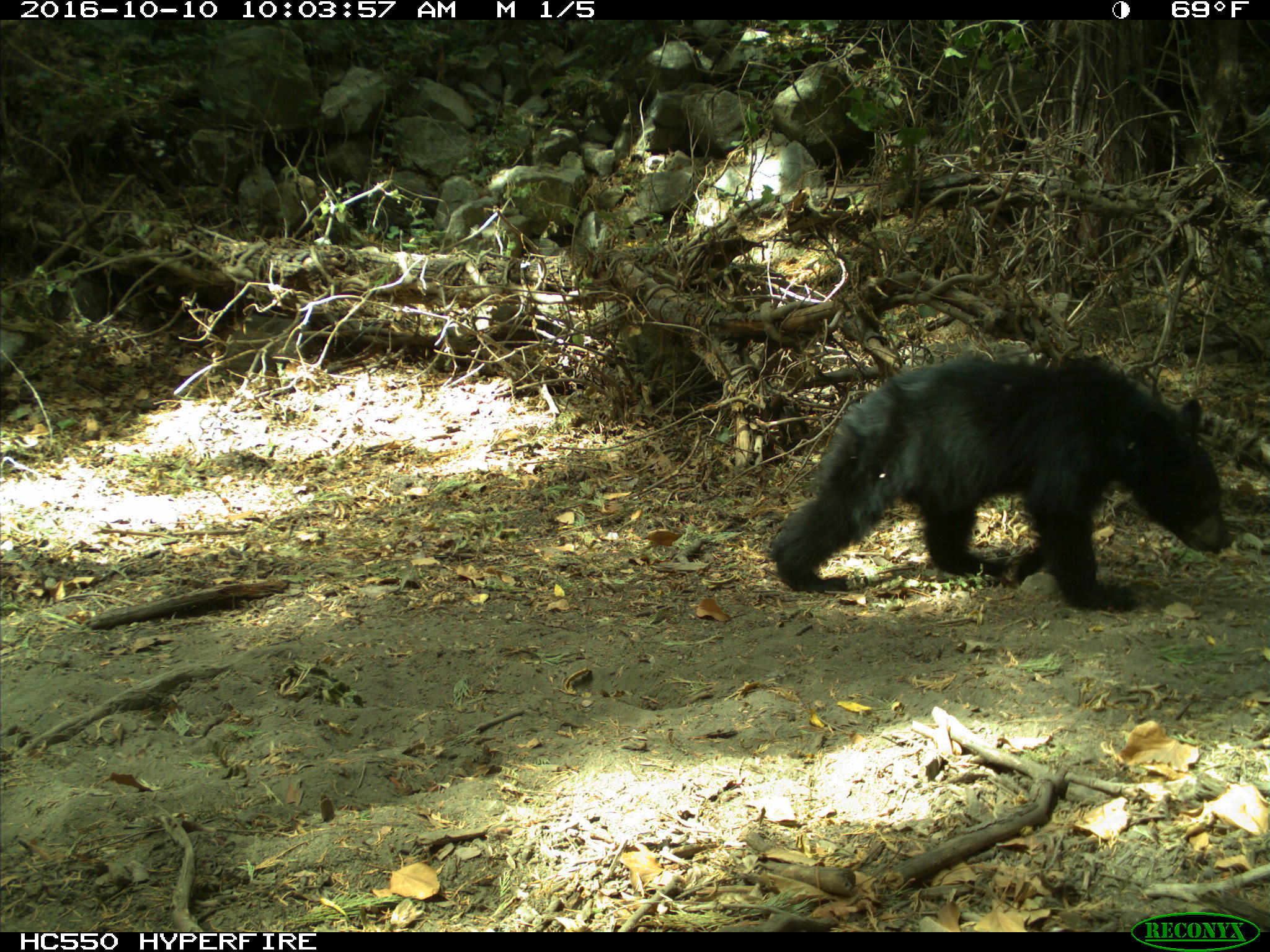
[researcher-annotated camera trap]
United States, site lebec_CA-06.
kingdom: Animalia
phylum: Chordata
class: Mammalia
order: Carnivora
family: Ursidae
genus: Ursus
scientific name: Ursus americanus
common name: american black bear